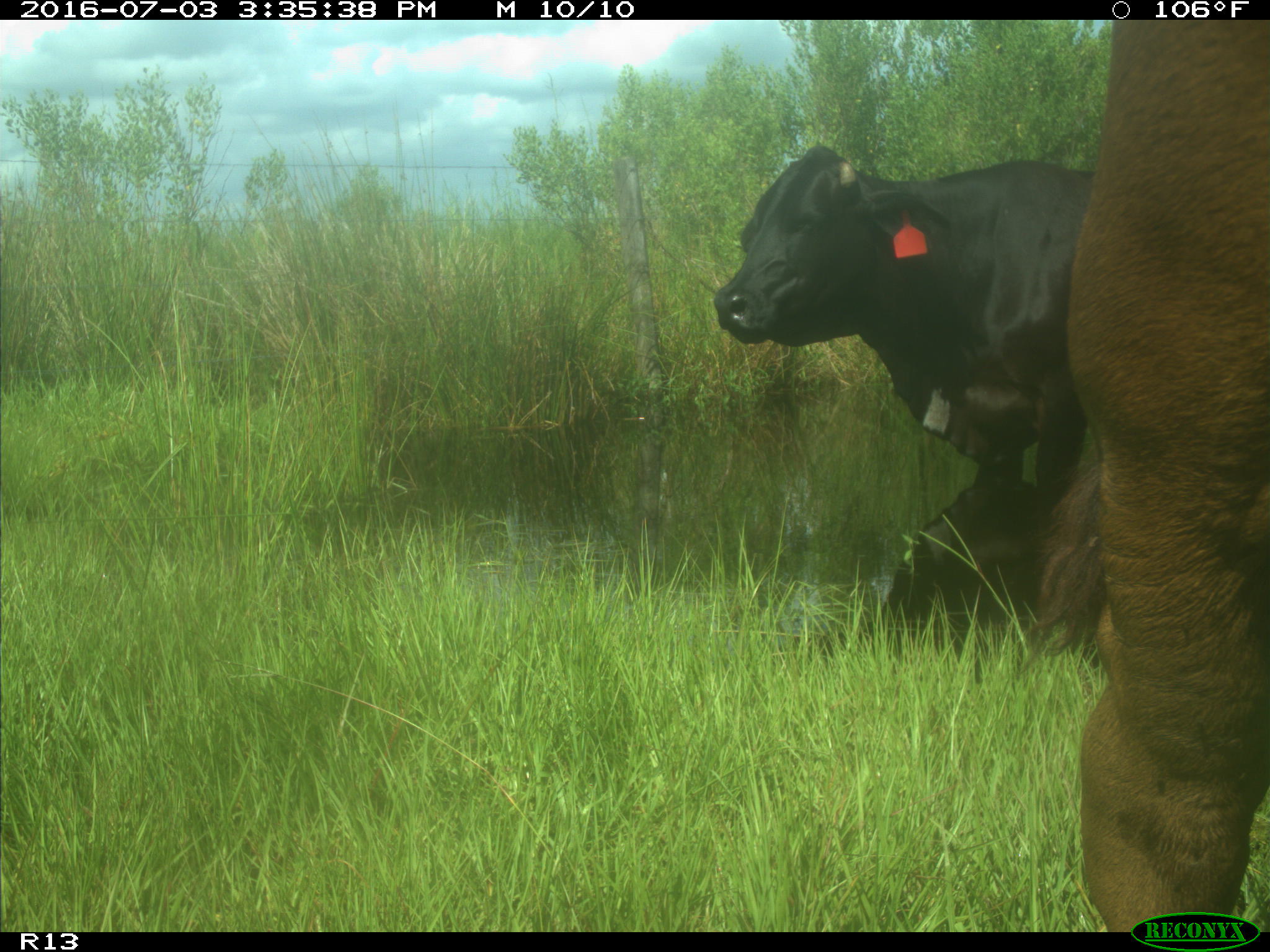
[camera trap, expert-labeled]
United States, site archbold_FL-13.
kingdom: Animalia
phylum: Chordata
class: Mammalia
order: Artiodactyla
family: Bovidae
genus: Bos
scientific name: Bos taurus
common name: domestic cow